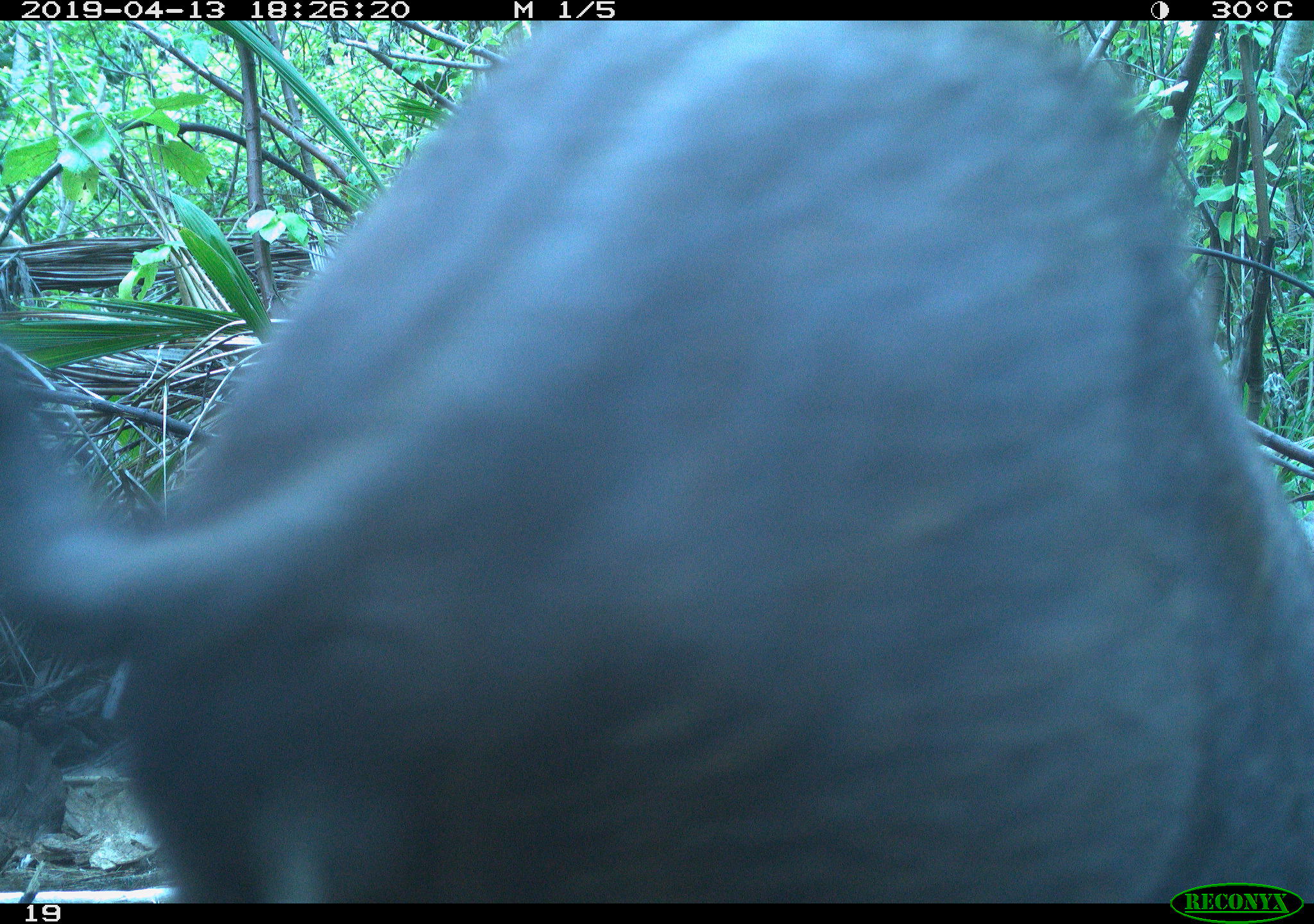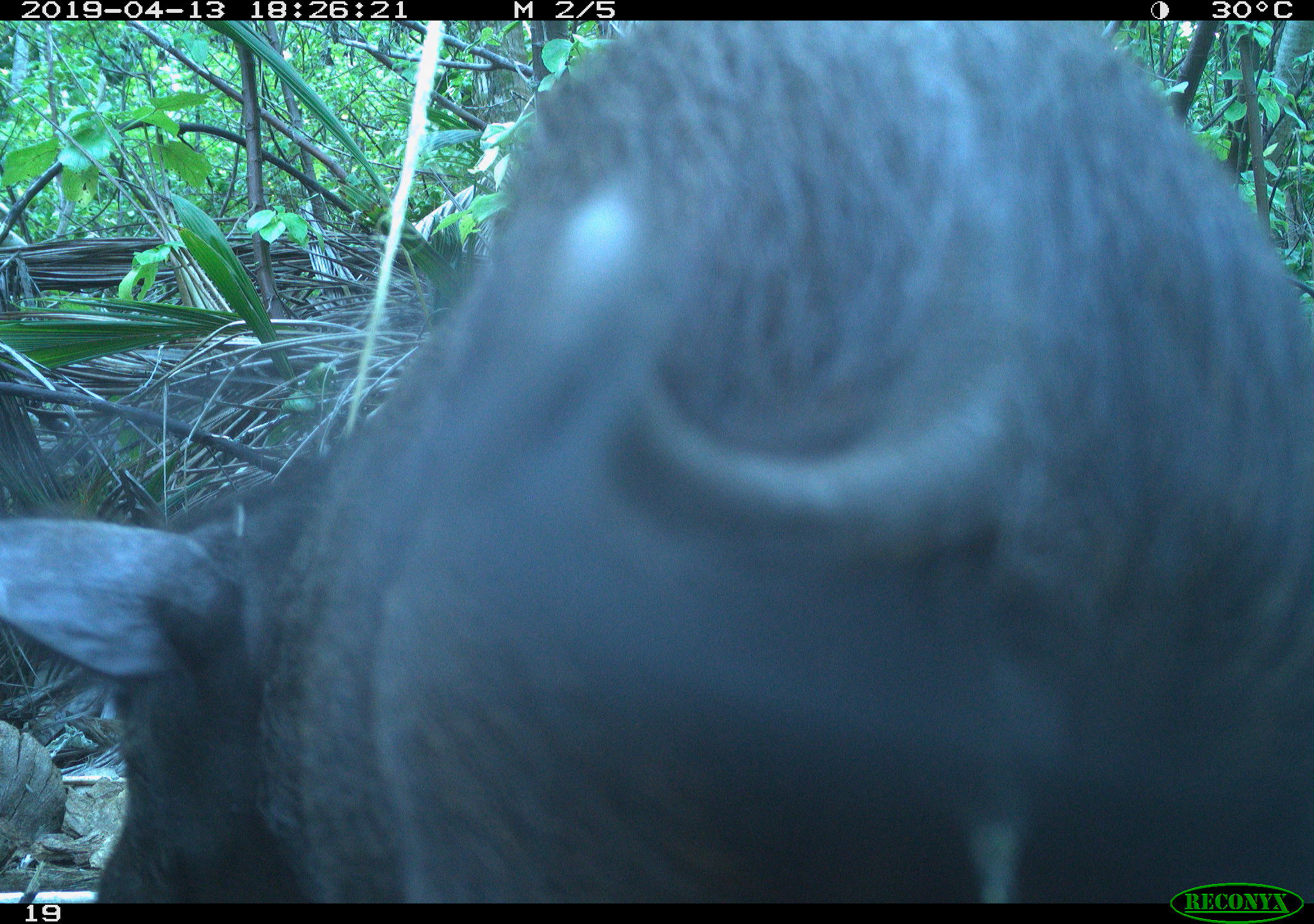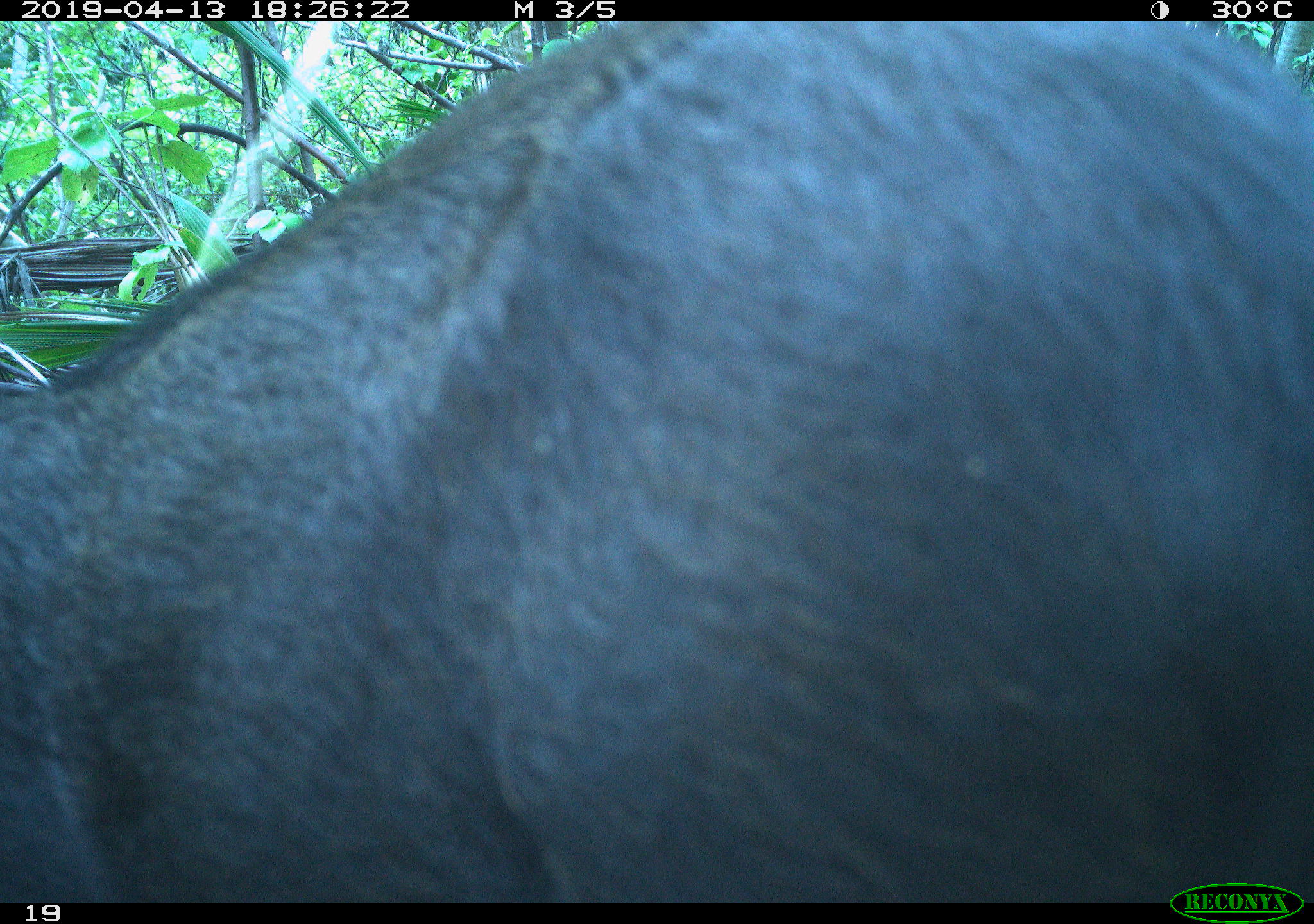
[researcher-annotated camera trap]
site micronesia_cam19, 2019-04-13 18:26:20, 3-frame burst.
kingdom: Animalia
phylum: Chordata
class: Mammalia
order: Artiodactyla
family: Suidae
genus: Sus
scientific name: Sus scrofa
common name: pig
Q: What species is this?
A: Pig (Sus scrofa).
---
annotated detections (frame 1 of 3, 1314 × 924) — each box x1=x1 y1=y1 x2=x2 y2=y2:
pig: x1=0 y1=26 x2=1314 y2=878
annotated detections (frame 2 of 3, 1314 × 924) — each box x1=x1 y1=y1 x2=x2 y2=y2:
pig: x1=0 y1=24 x2=1314 y2=893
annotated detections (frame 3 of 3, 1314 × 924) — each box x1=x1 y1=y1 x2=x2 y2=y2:
pig: x1=8 y1=17 x2=1314 y2=878